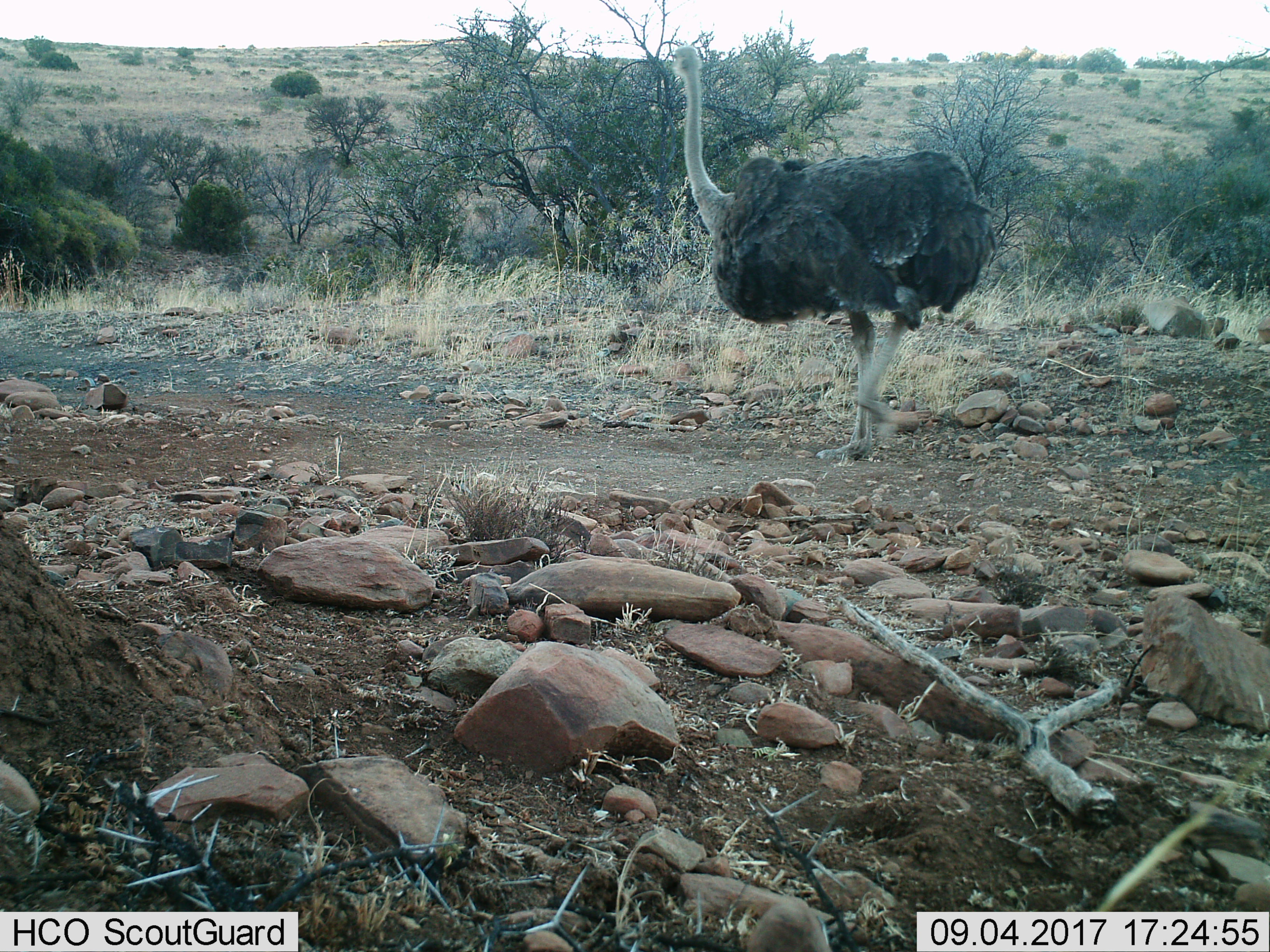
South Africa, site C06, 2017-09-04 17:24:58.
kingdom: Animalia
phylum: Chordata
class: Aves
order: Struthioniformes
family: Struthionidae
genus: Struthio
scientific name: Struthio camelus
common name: ostrich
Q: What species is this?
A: Ostrich (Struthio camelus).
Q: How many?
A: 1.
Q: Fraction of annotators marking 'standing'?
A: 29%.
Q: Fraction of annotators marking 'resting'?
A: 0%.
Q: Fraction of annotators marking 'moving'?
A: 86%.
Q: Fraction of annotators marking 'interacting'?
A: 0%.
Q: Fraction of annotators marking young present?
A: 0%.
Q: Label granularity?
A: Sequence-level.